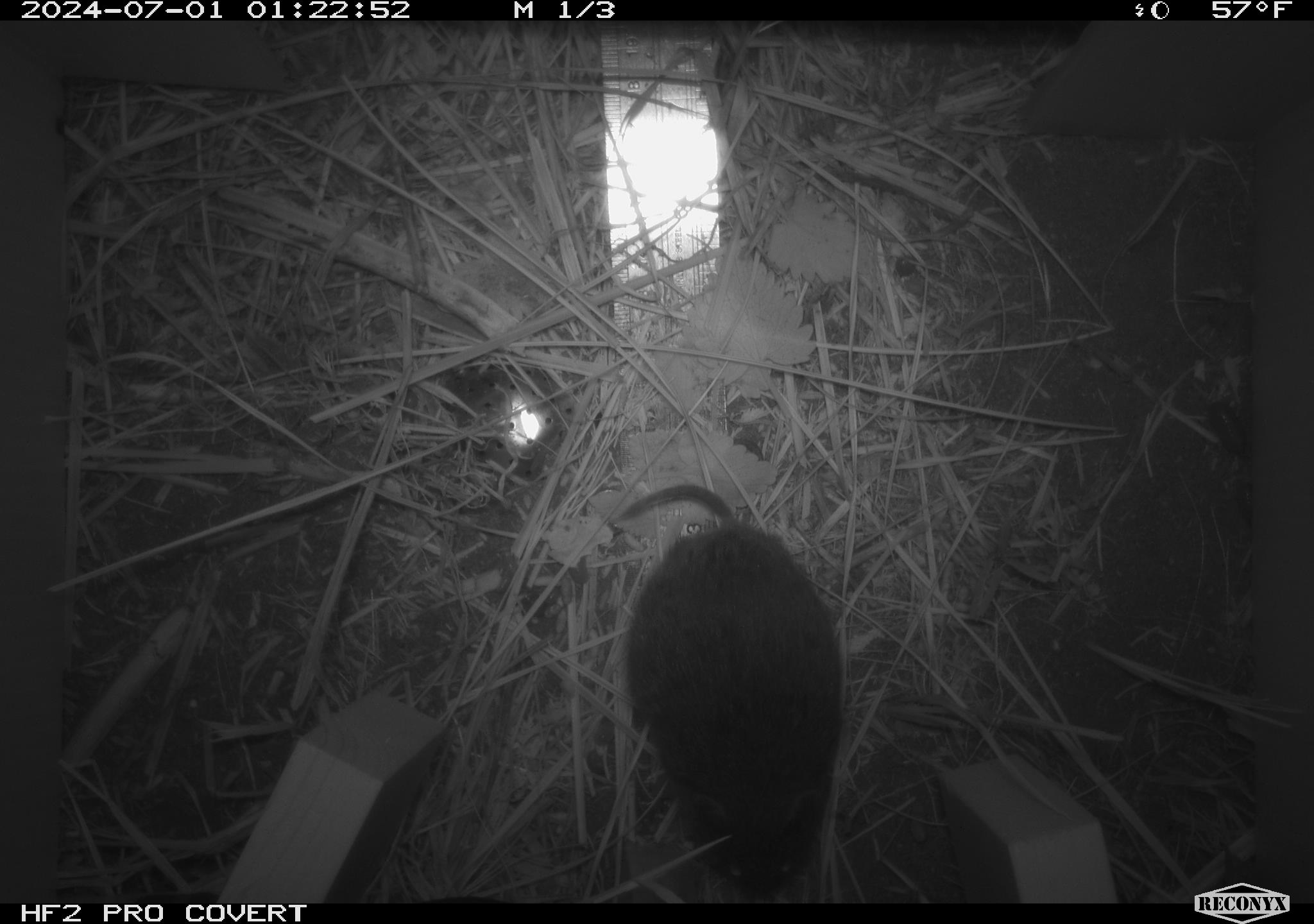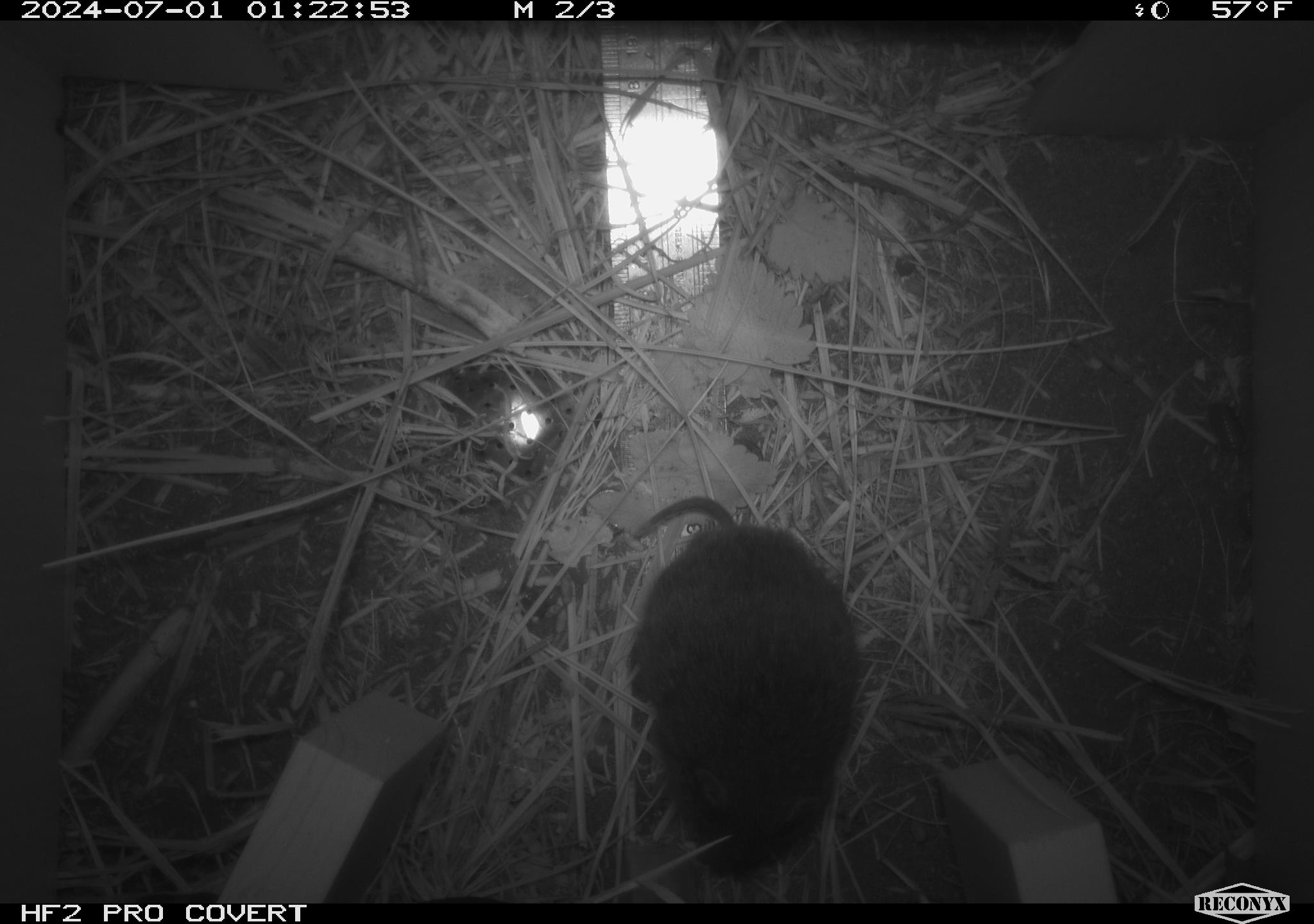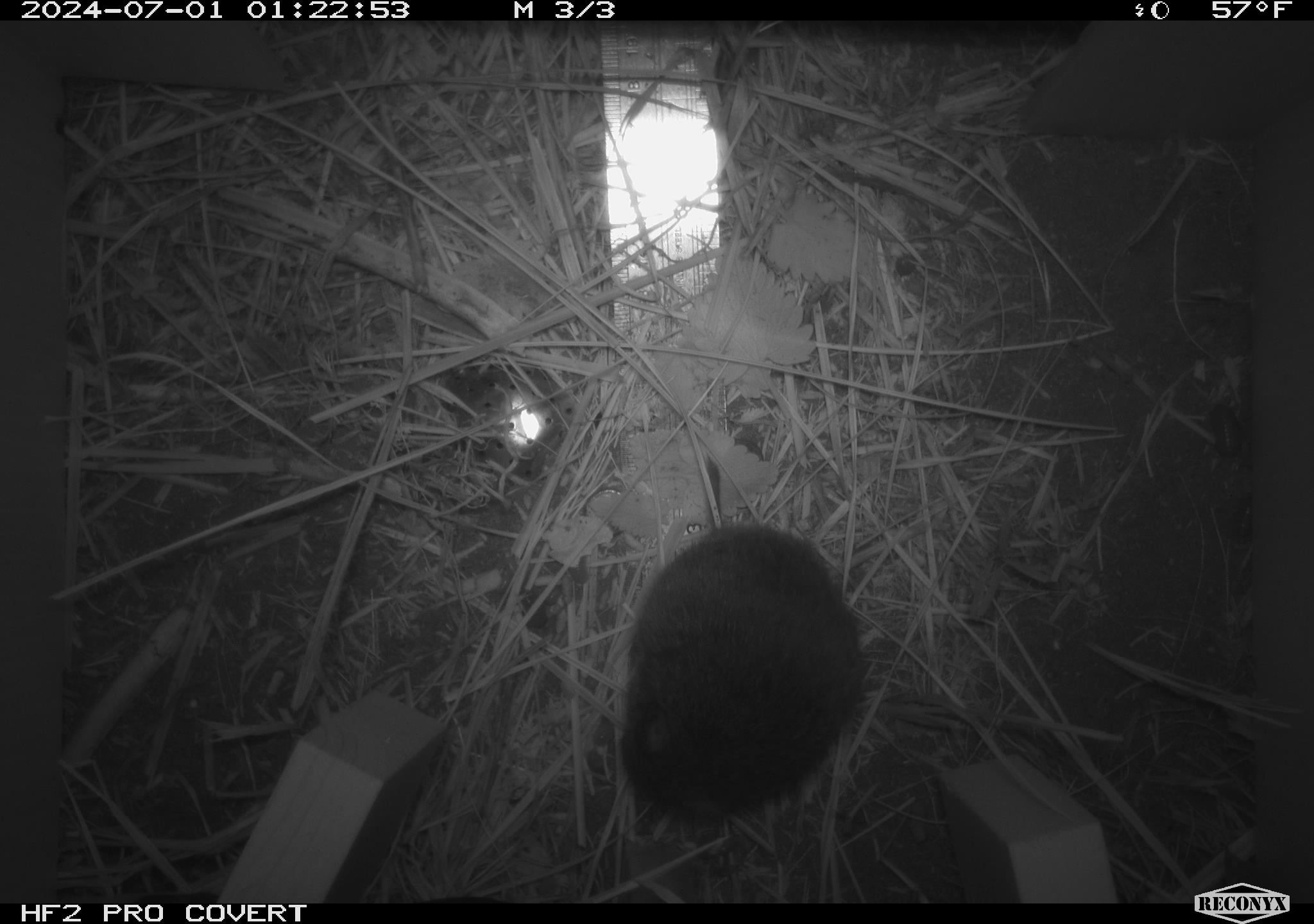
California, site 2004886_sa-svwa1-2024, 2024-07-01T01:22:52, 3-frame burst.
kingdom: Animalia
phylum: Chordata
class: Mammalia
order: Rodentia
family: Cricetidae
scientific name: Arvicolinae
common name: voles, lemmings, and muskrats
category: arvicolinae subfamily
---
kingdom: Animalia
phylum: Arthropoda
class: Malacostraca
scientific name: Malacostraca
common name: amphipods, crabs, isopods, krill, lobsters and shrimps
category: malacostracan